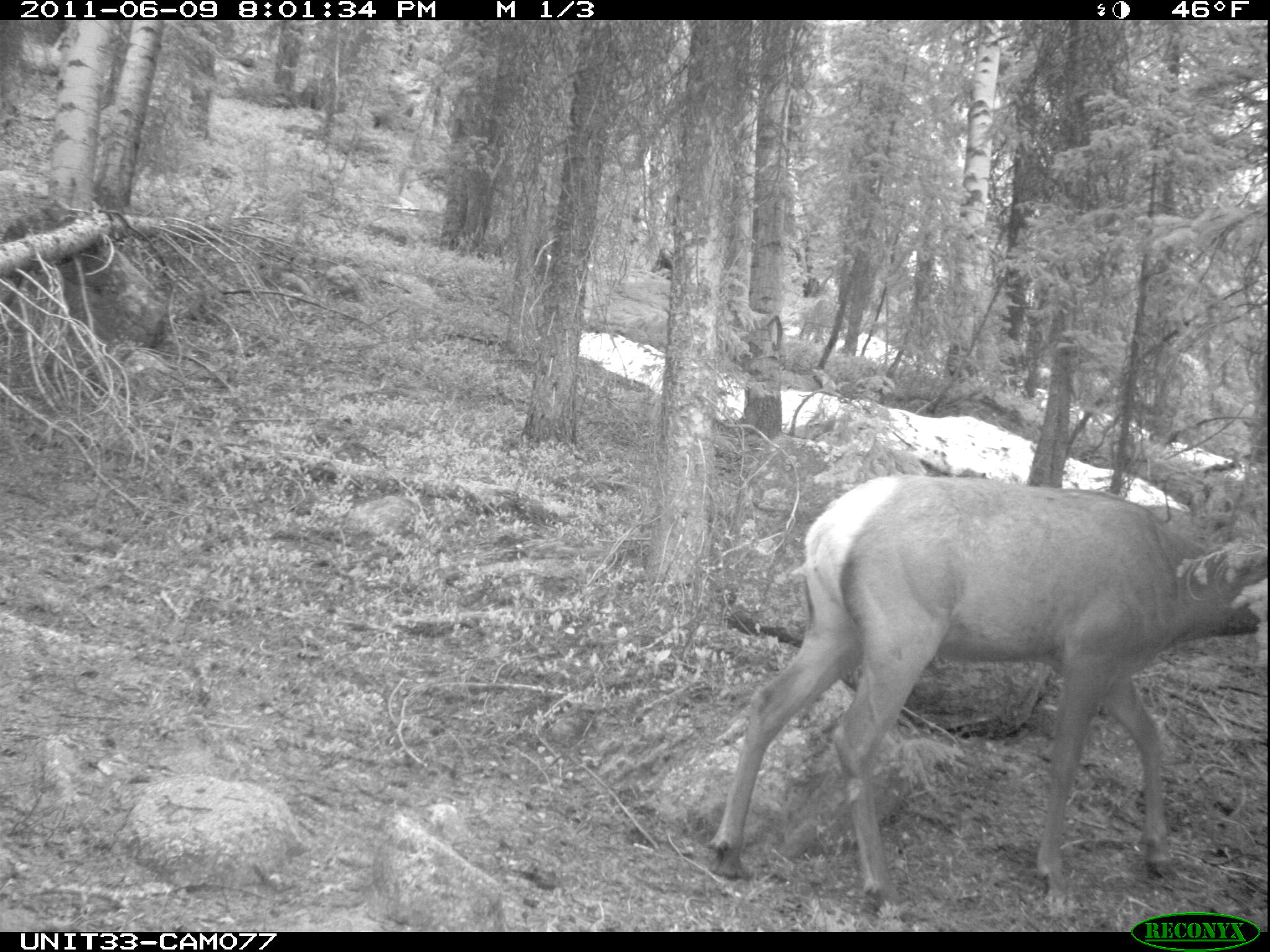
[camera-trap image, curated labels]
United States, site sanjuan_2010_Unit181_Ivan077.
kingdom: Animalia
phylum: Chordata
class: Mammalia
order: Artiodactyla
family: Cervidae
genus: Cervus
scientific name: Cervus elaphus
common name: red deer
Cervus elaphus (red deer).